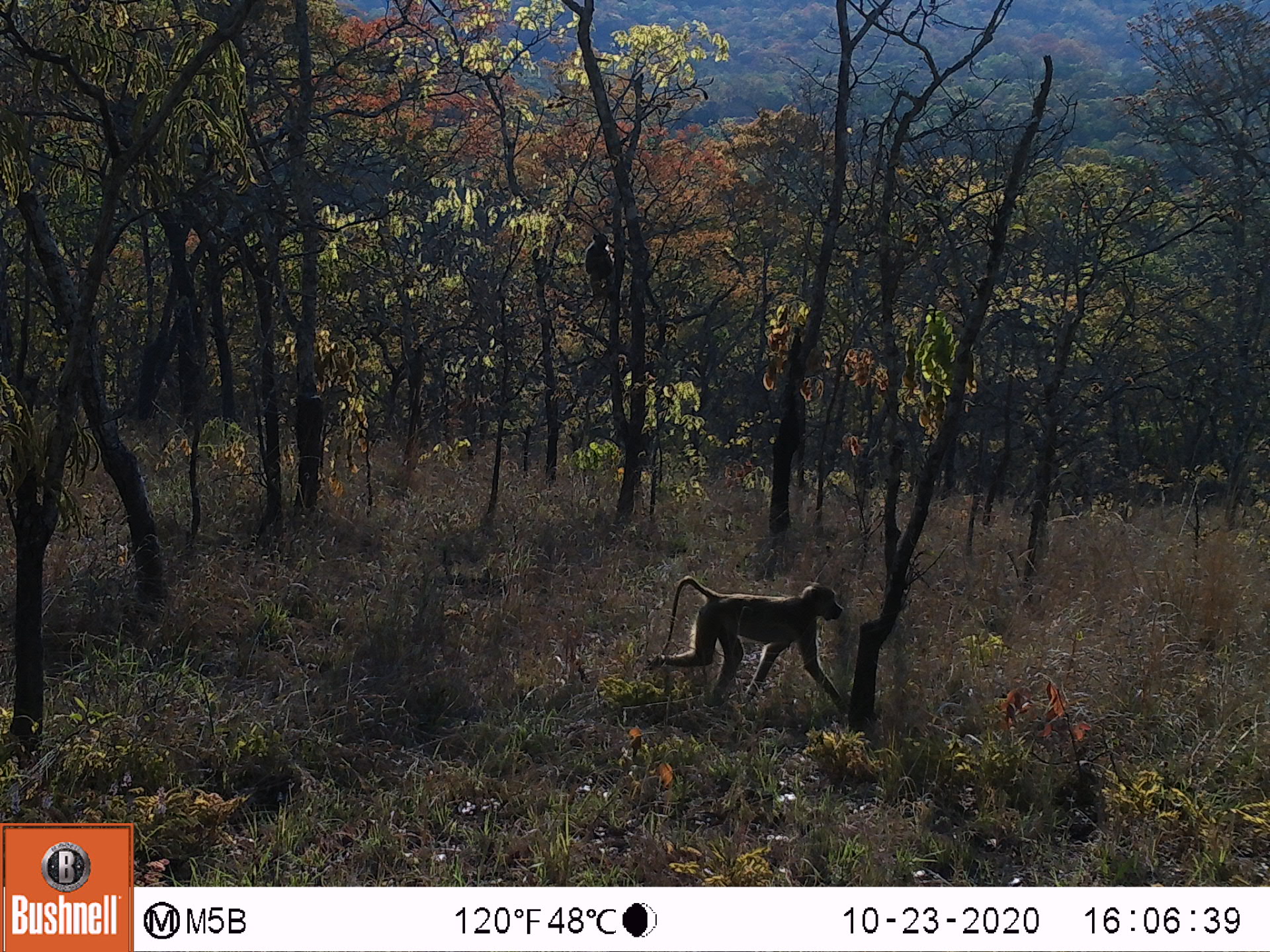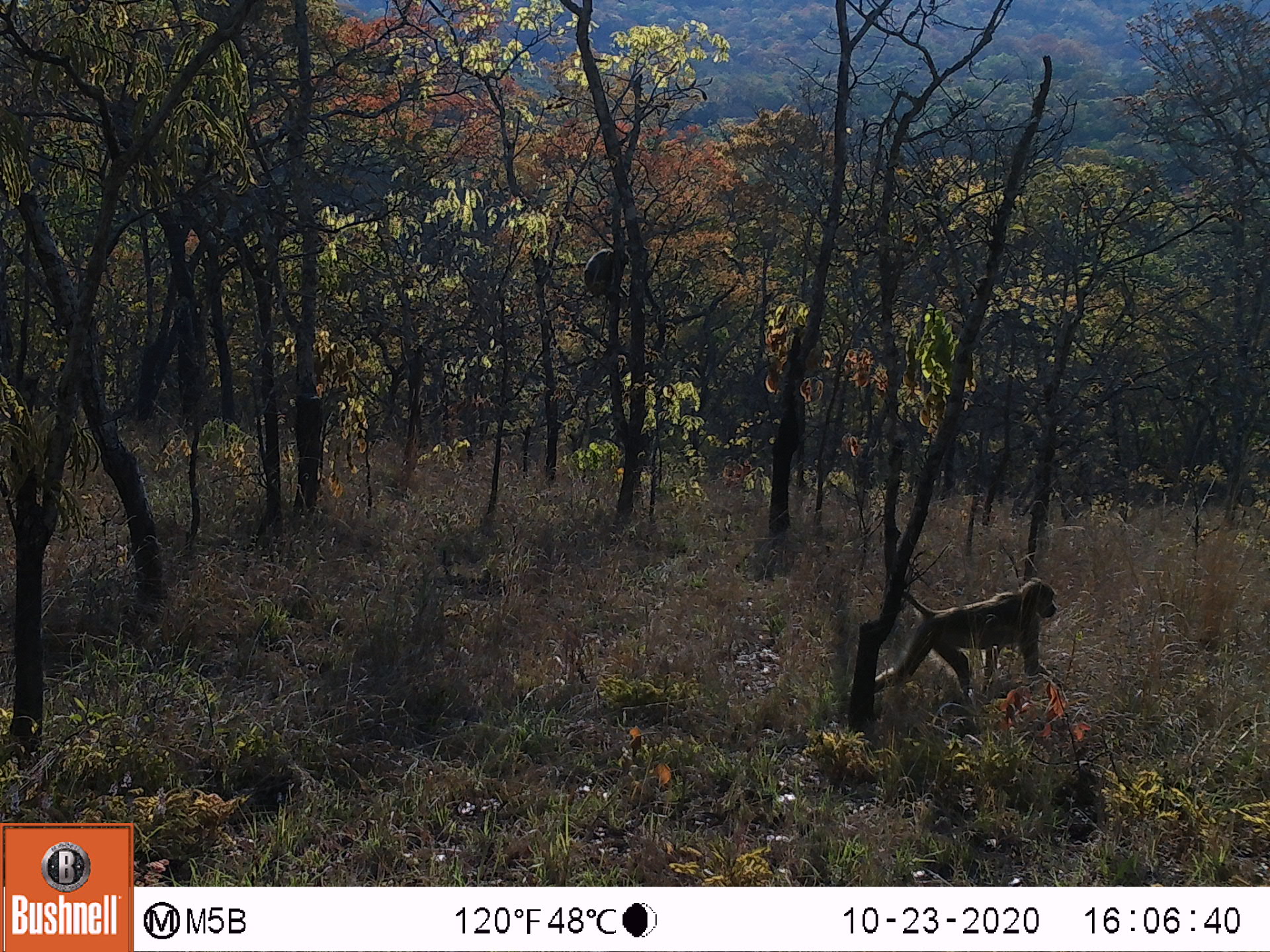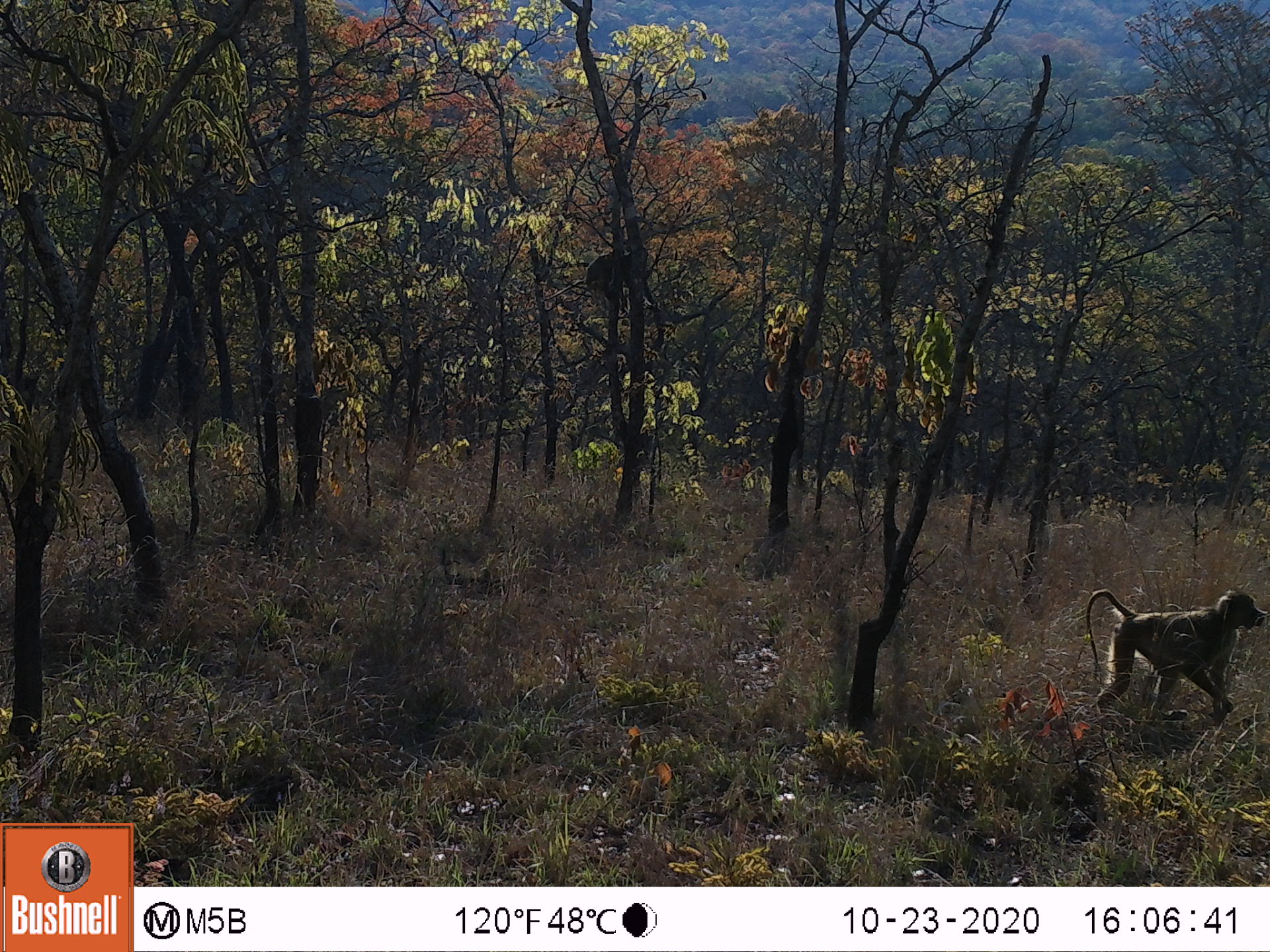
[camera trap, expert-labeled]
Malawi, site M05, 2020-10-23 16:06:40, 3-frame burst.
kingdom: Animalia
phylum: Chordata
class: Mammalia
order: Primates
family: Cercopithecidae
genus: Papio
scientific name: Papio cynocephalus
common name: yellow baboon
Yellow baboon (Papio cynocephalus), count 2.